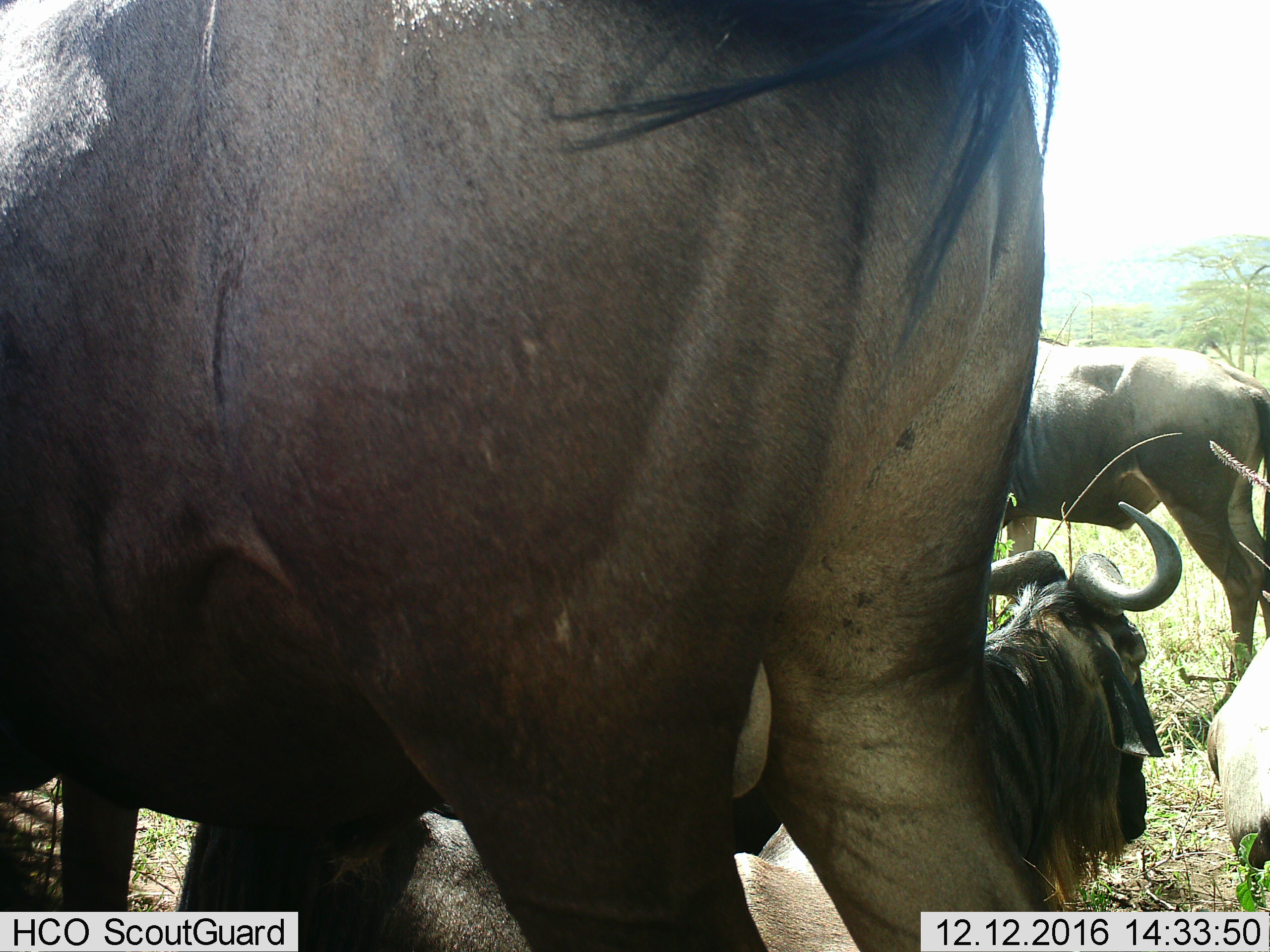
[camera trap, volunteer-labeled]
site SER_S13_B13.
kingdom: Animalia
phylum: Chordata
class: Mammalia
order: Artiodactyla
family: Bovidae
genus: Connochaetes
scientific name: Connochaetes taurinus taurinus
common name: blue wildebeest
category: wildebeestblue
Wildebeestblue (blue wildebeest) (Connochaetes taurinus taurinus), count 4. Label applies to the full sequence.